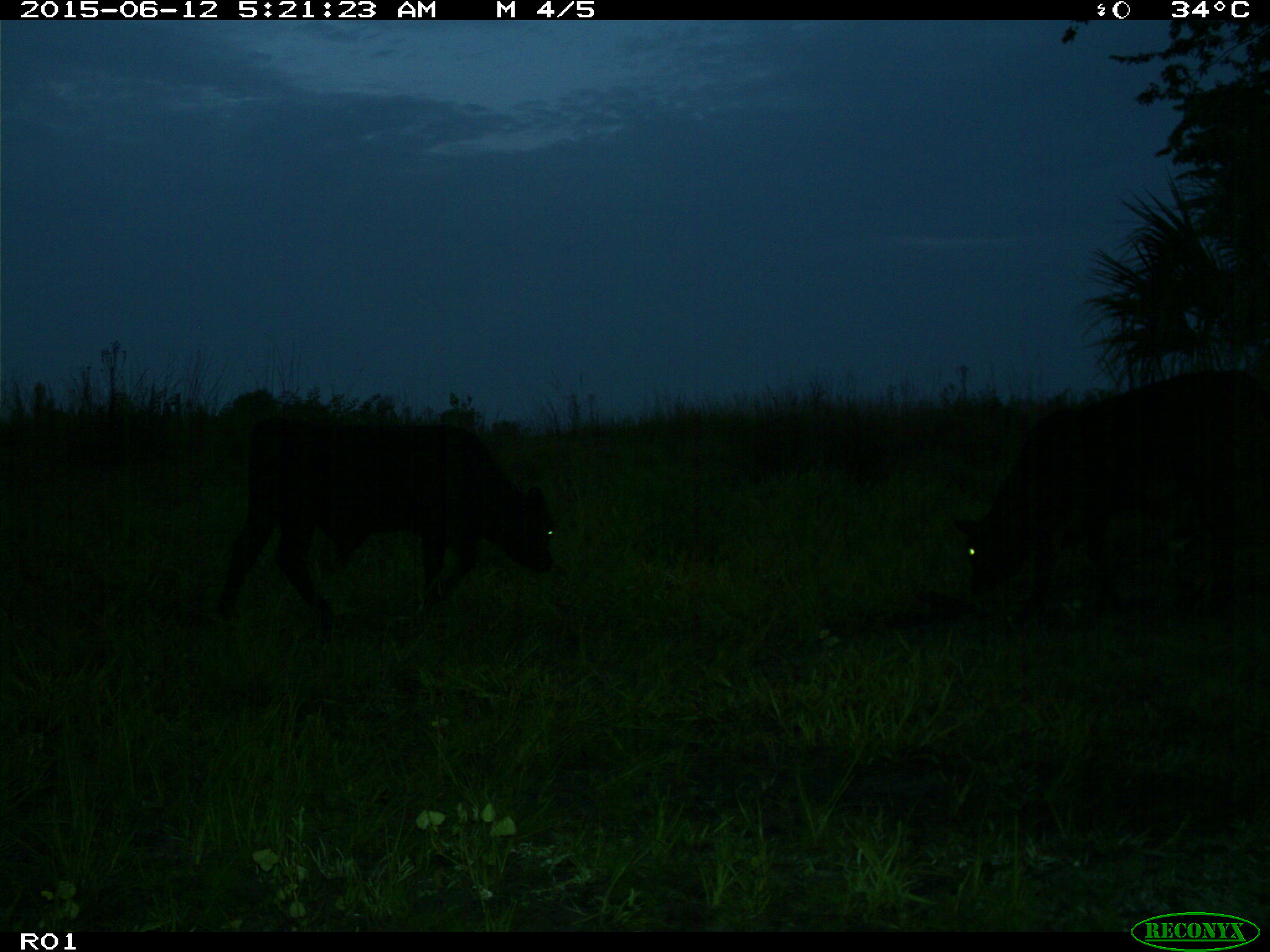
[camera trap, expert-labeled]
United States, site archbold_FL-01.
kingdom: Animalia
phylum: Chordata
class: Mammalia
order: Artiodactyla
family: Bovidae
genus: Bos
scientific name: Bos taurus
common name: domestic cow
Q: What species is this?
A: Bos taurus (domestic cow).